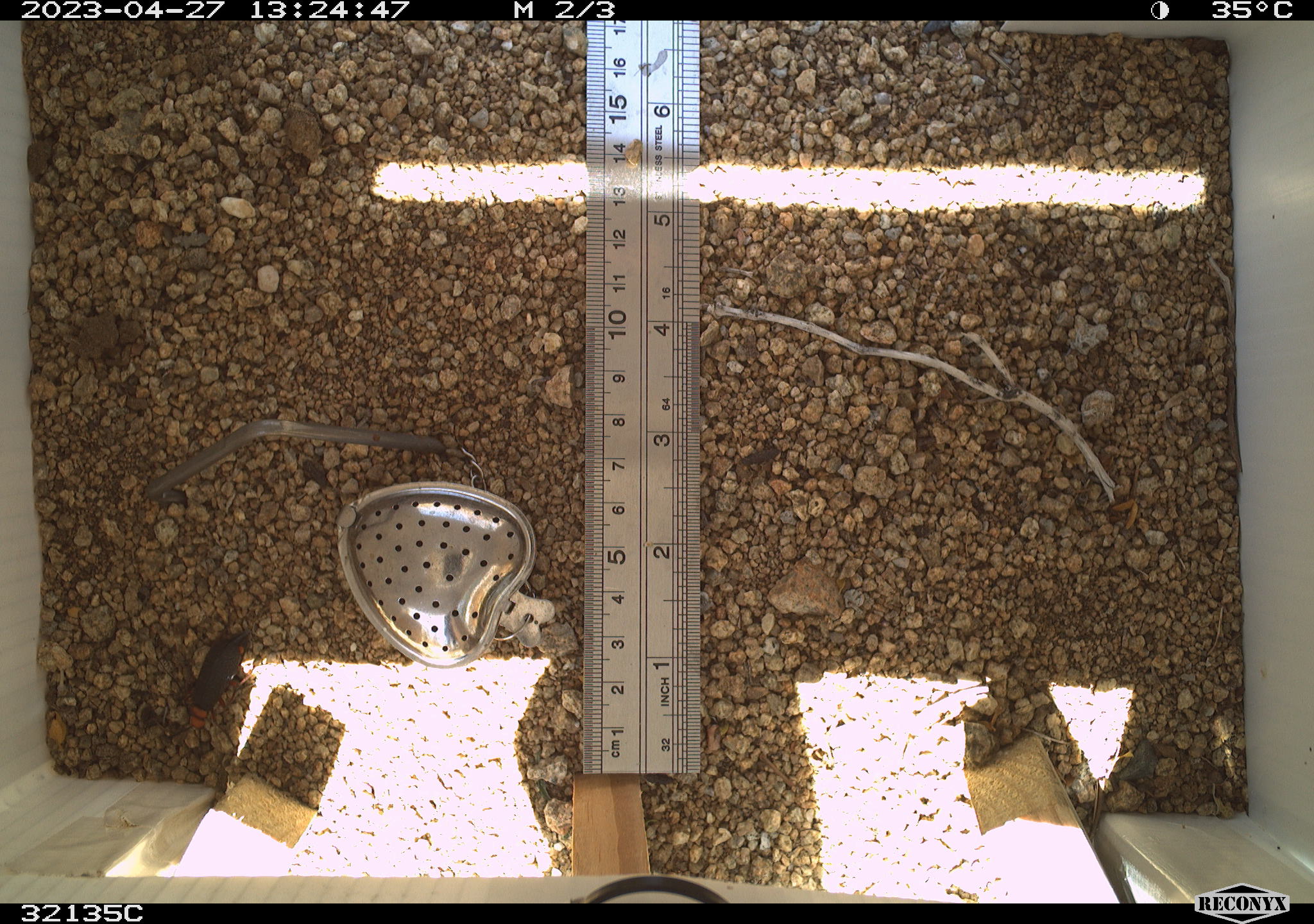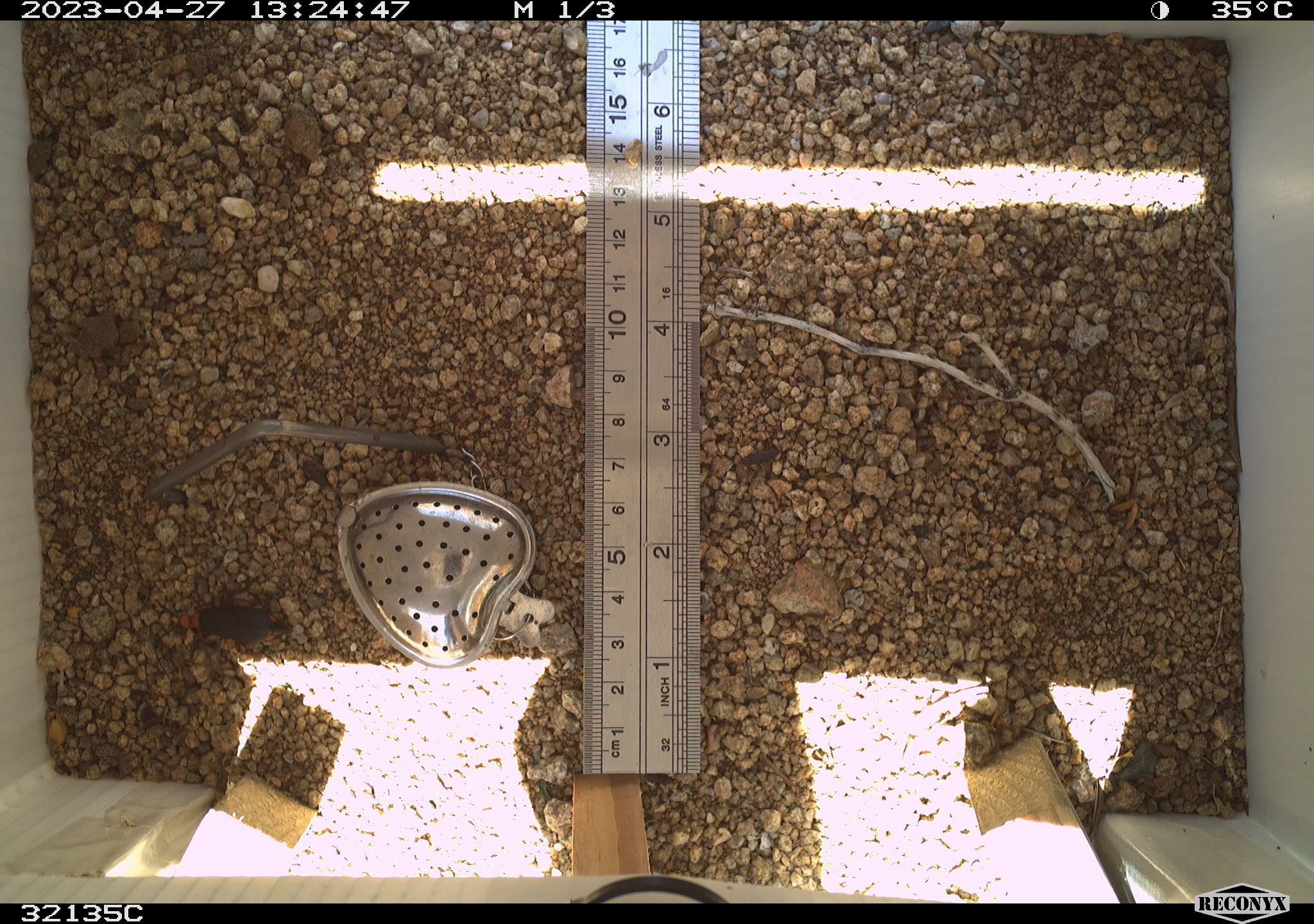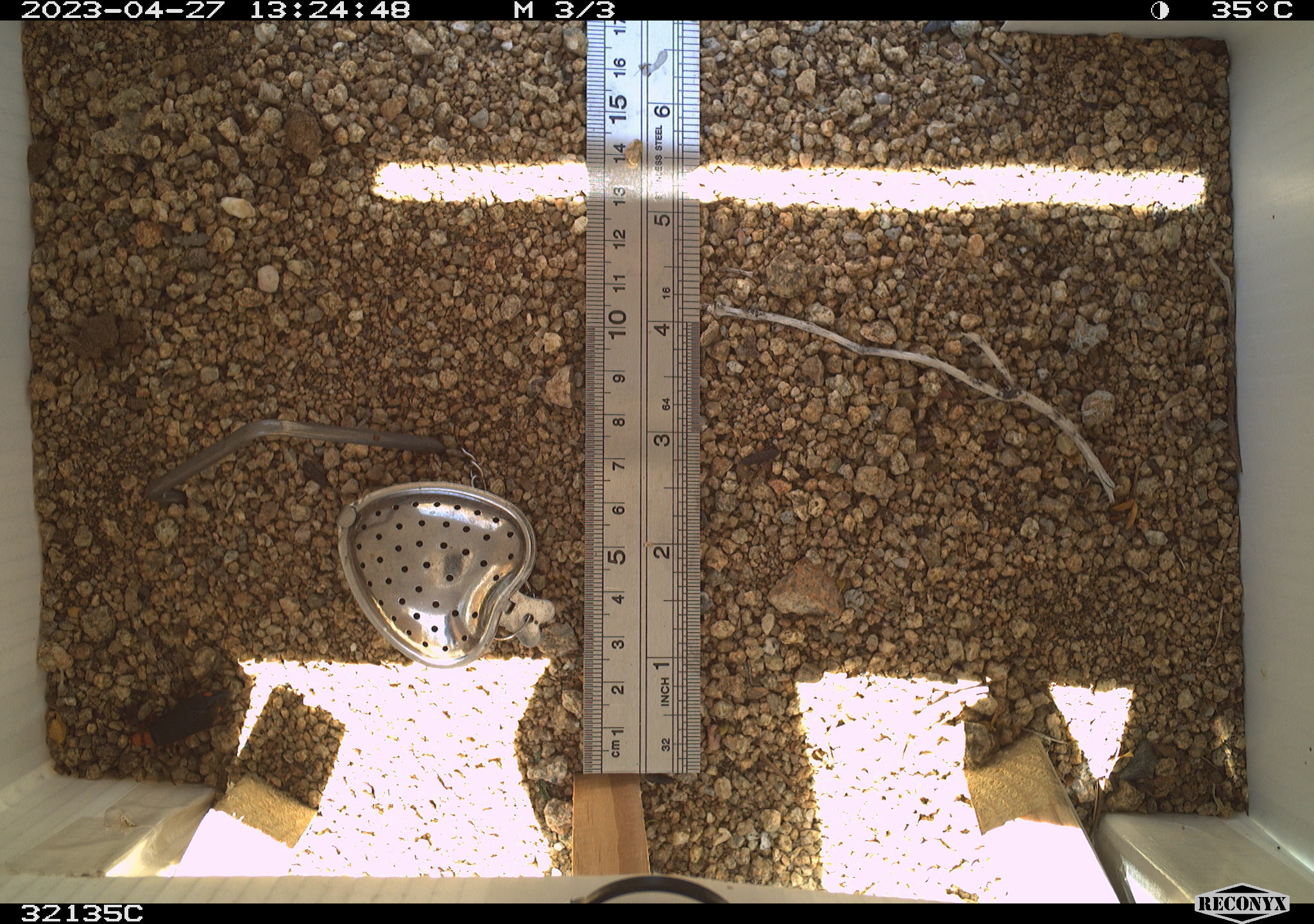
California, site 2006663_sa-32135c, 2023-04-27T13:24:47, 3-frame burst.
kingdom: Animalia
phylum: Arthropoda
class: Insecta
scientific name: Insecta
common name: insect